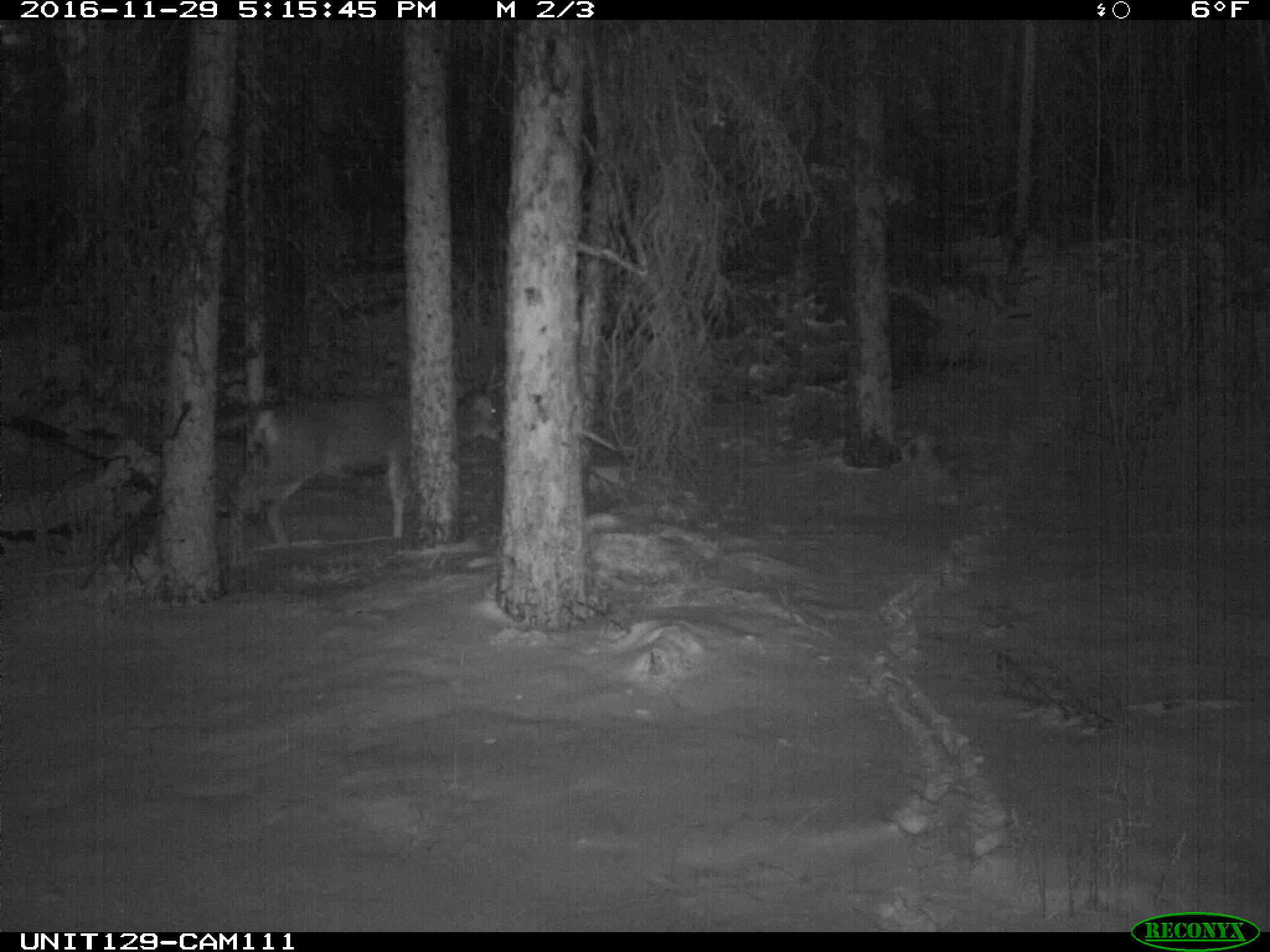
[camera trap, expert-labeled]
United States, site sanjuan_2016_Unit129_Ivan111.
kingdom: Animalia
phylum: Chordata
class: Mammalia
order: Artiodactyla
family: Cervidae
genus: Odocoileus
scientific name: Odocoileus hemionus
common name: mule deer